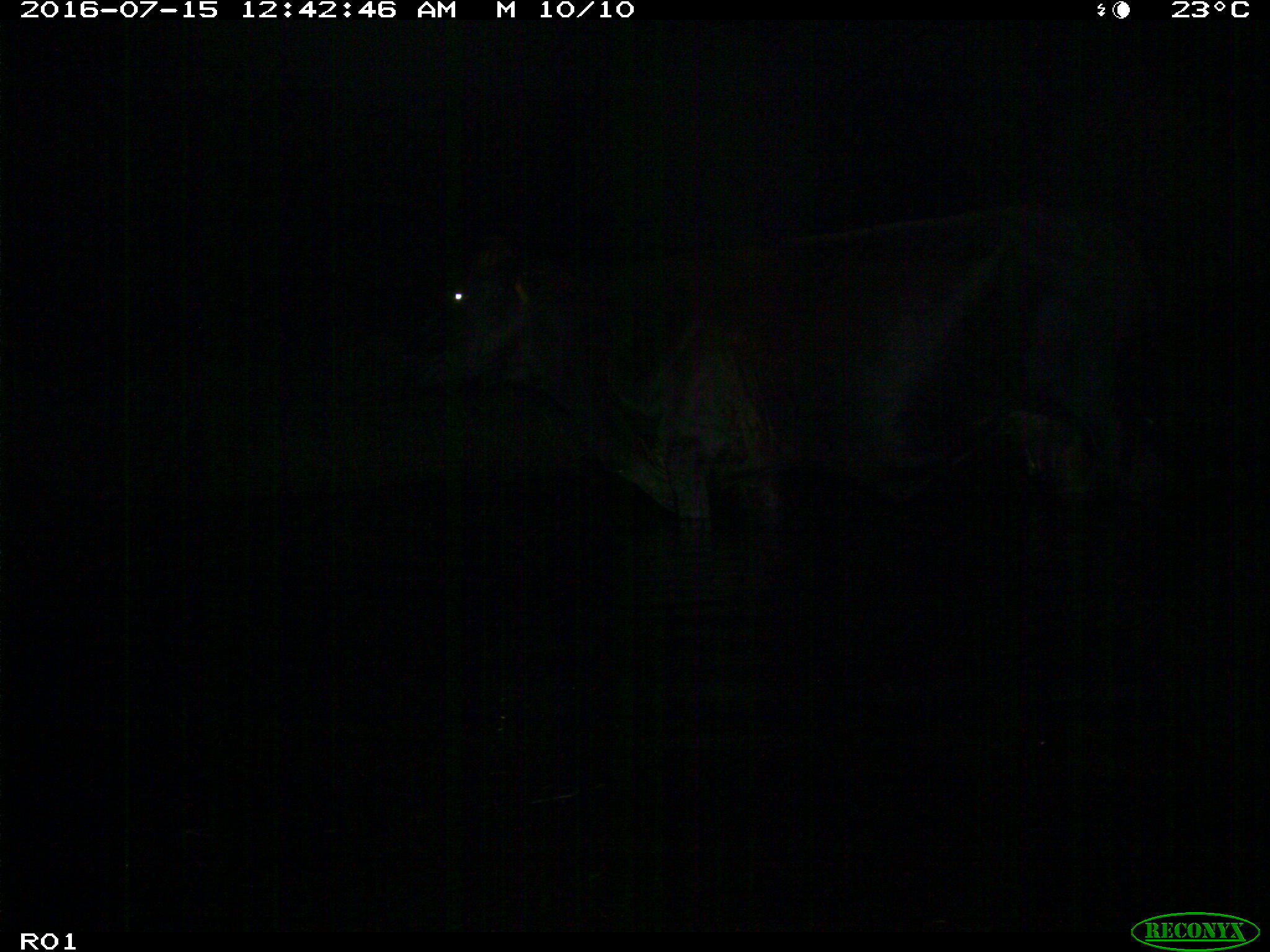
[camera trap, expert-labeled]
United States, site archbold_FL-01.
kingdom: Animalia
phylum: Chordata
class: Mammalia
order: Artiodactyla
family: Bovidae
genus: Bos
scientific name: Bos taurus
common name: domestic cow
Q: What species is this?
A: Bos taurus (domestic cow).